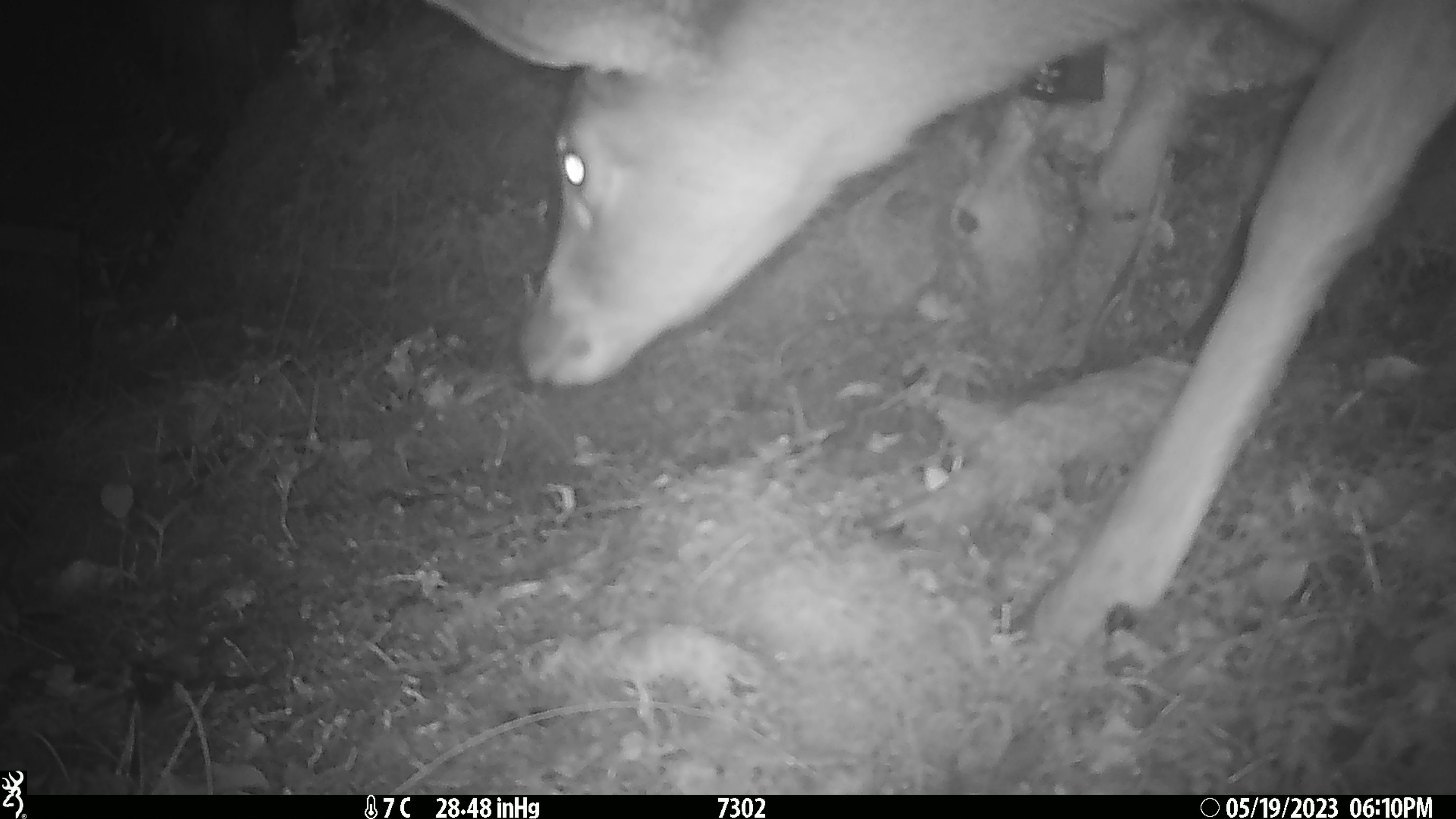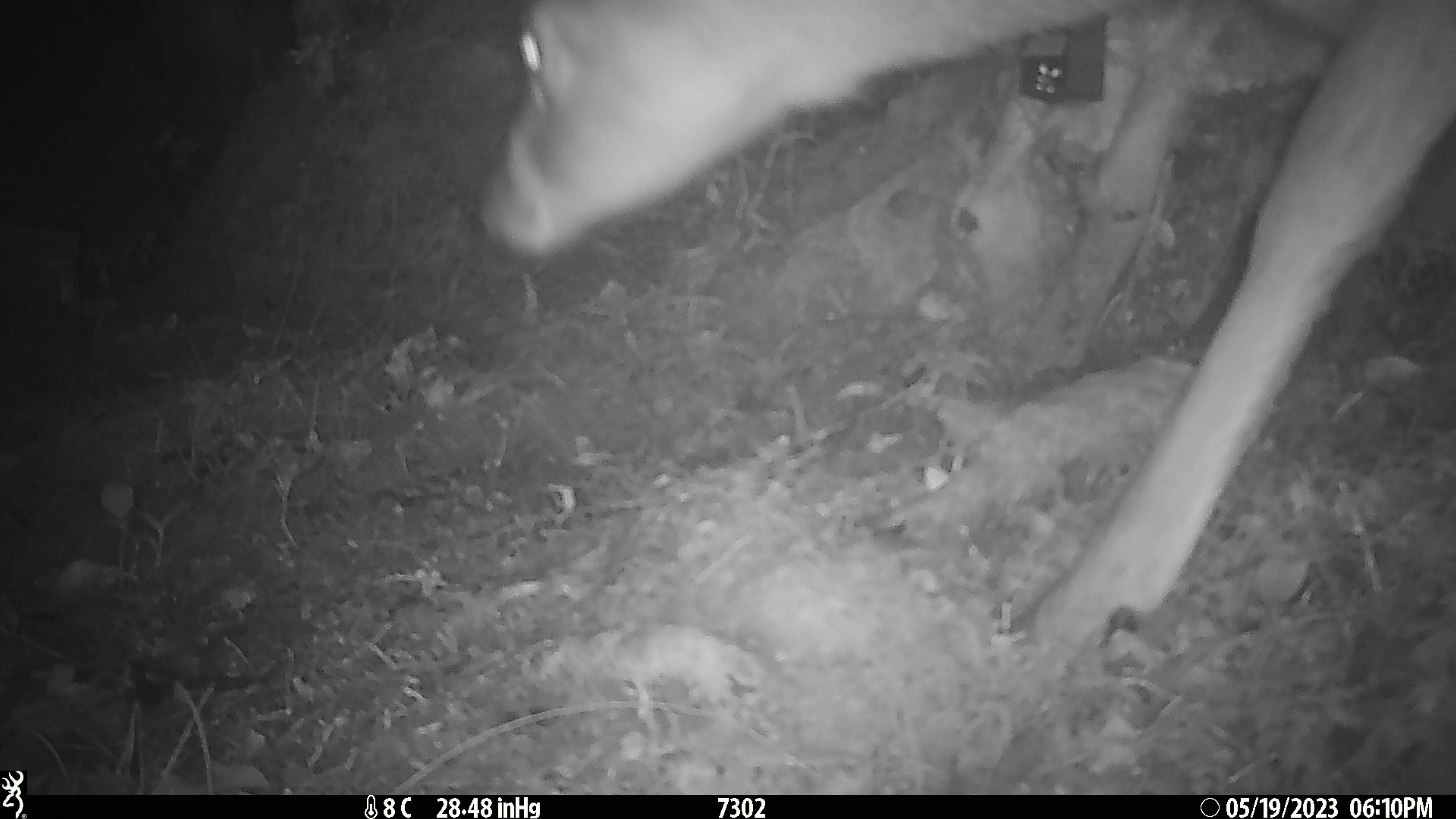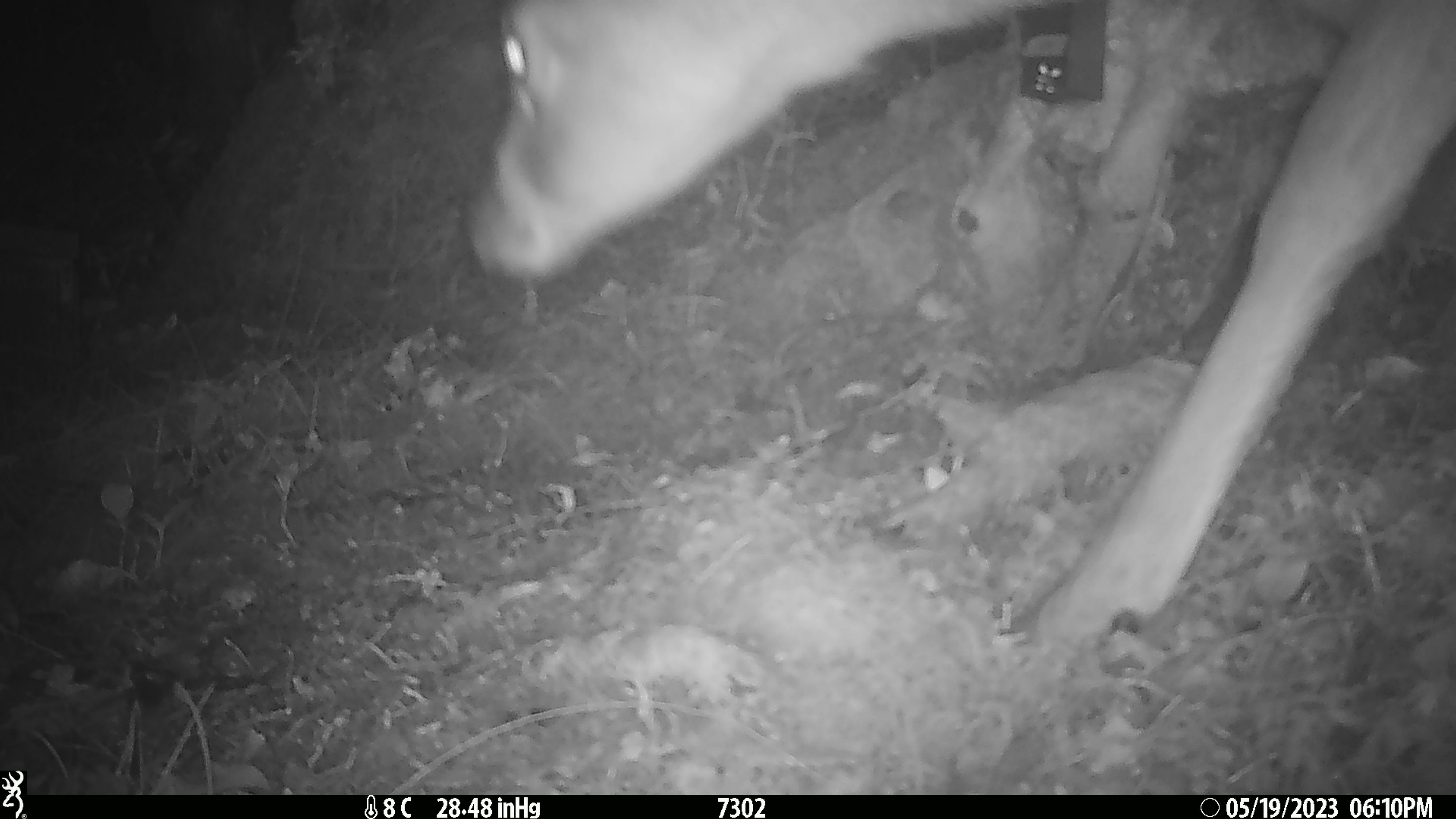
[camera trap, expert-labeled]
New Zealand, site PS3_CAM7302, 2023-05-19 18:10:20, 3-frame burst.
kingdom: Animalia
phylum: Chordata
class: Mammalia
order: Artiodactyla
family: Cervidae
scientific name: Cervidae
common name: deer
Deer (Cervidae).